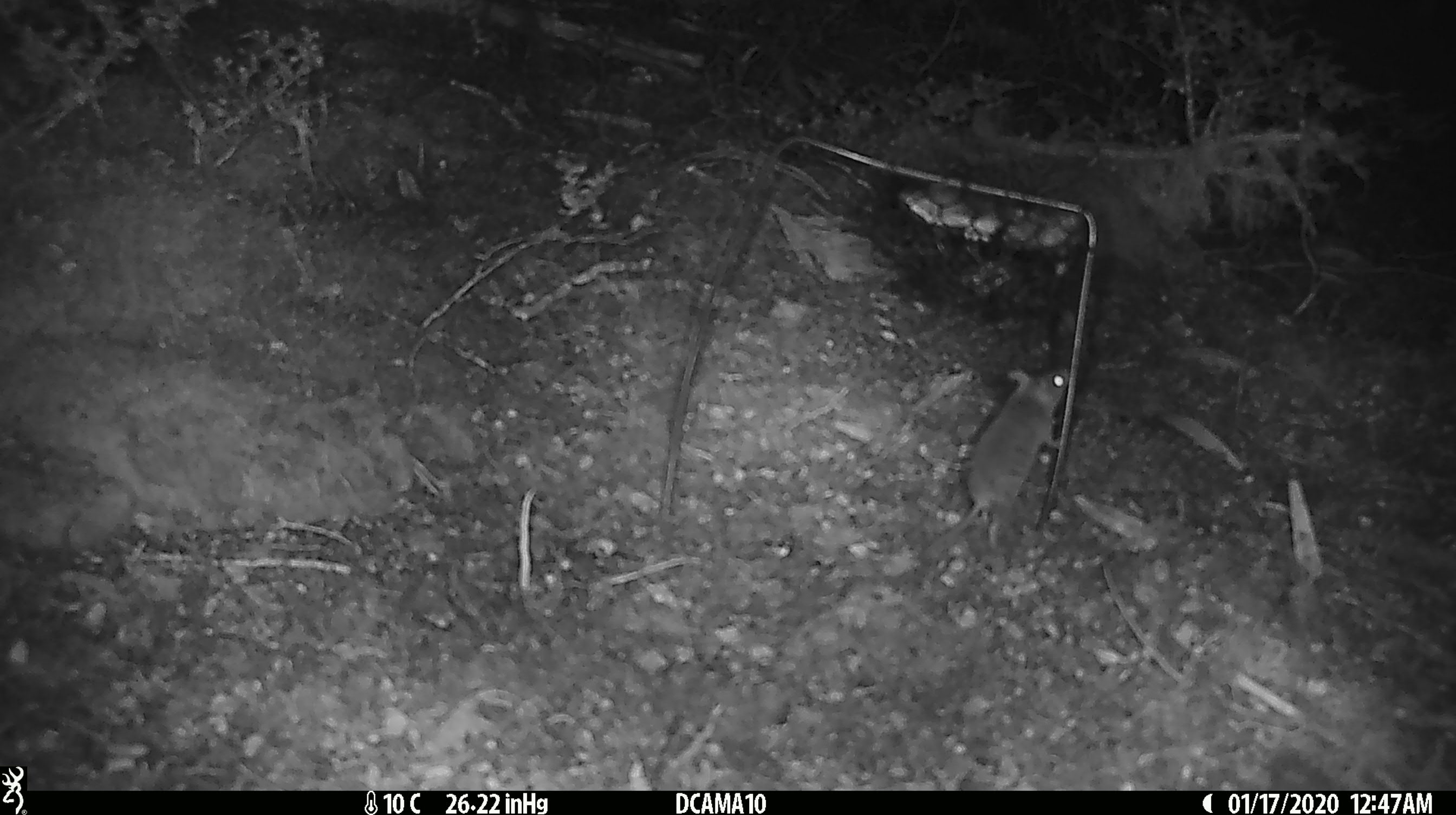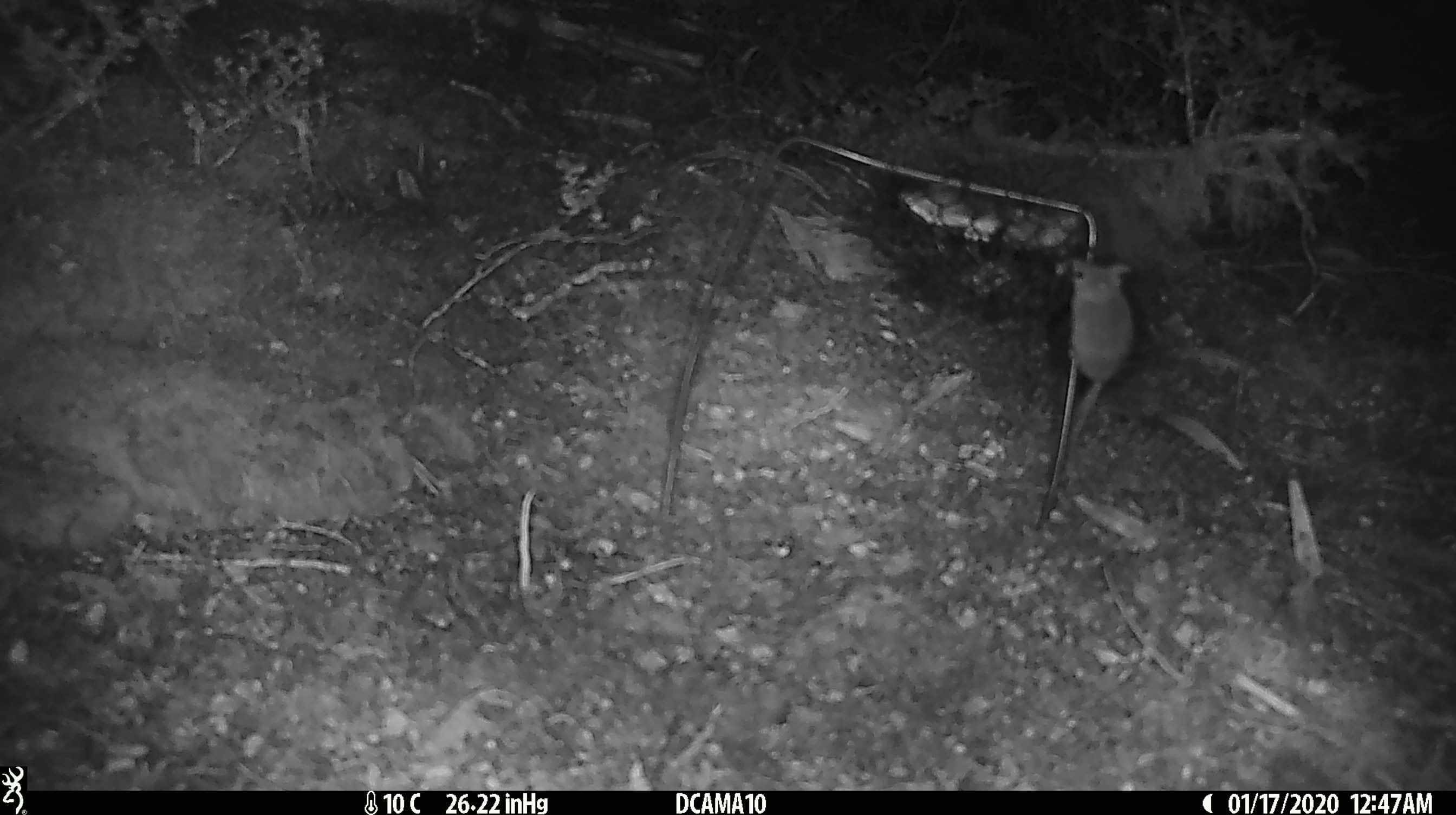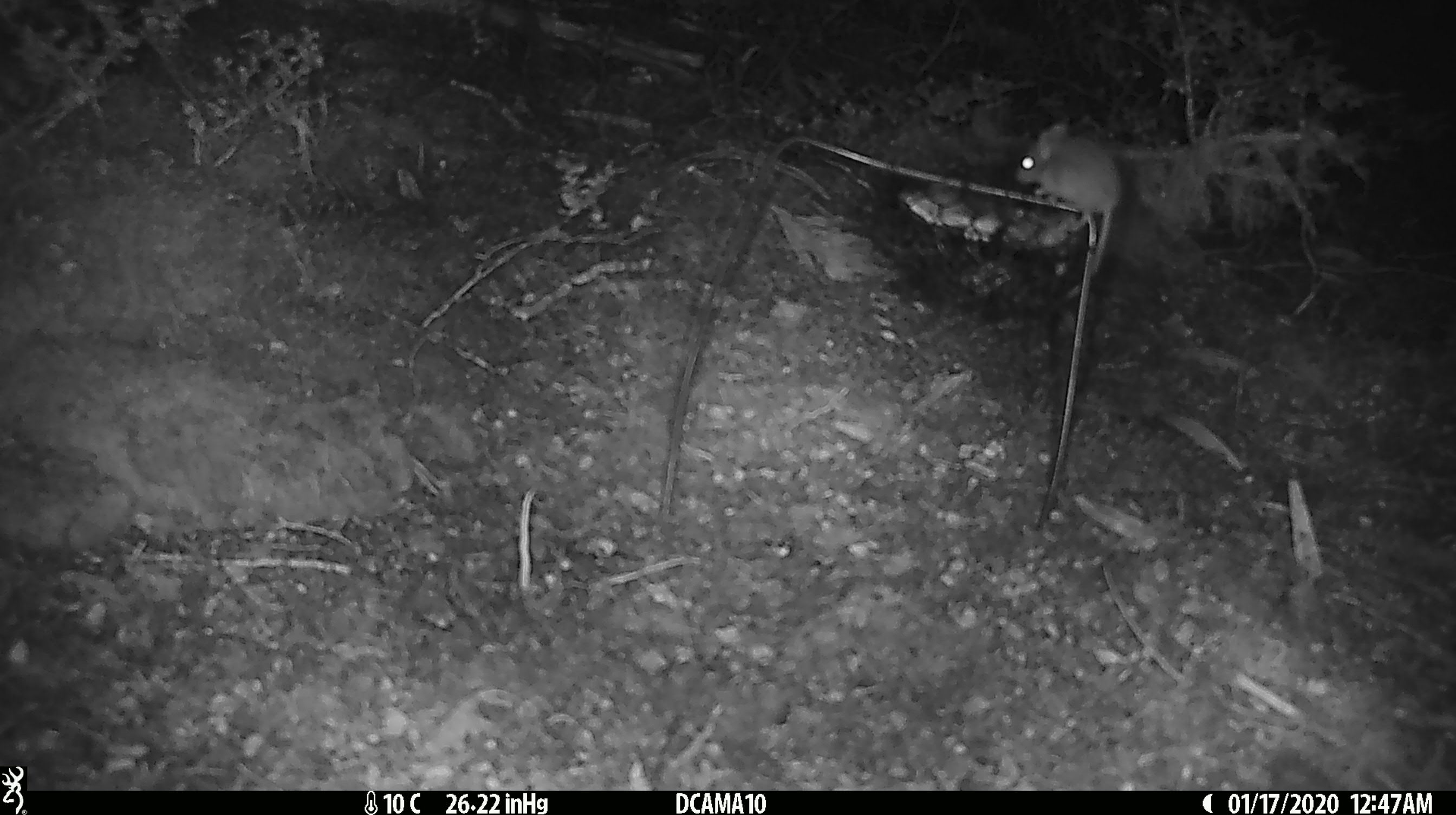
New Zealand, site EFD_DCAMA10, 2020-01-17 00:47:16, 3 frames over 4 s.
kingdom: Animalia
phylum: Chordata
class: Mammalia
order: Rodentia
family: Muridae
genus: Mus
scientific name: Mus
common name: mouse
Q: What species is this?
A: Mouse (Mus).